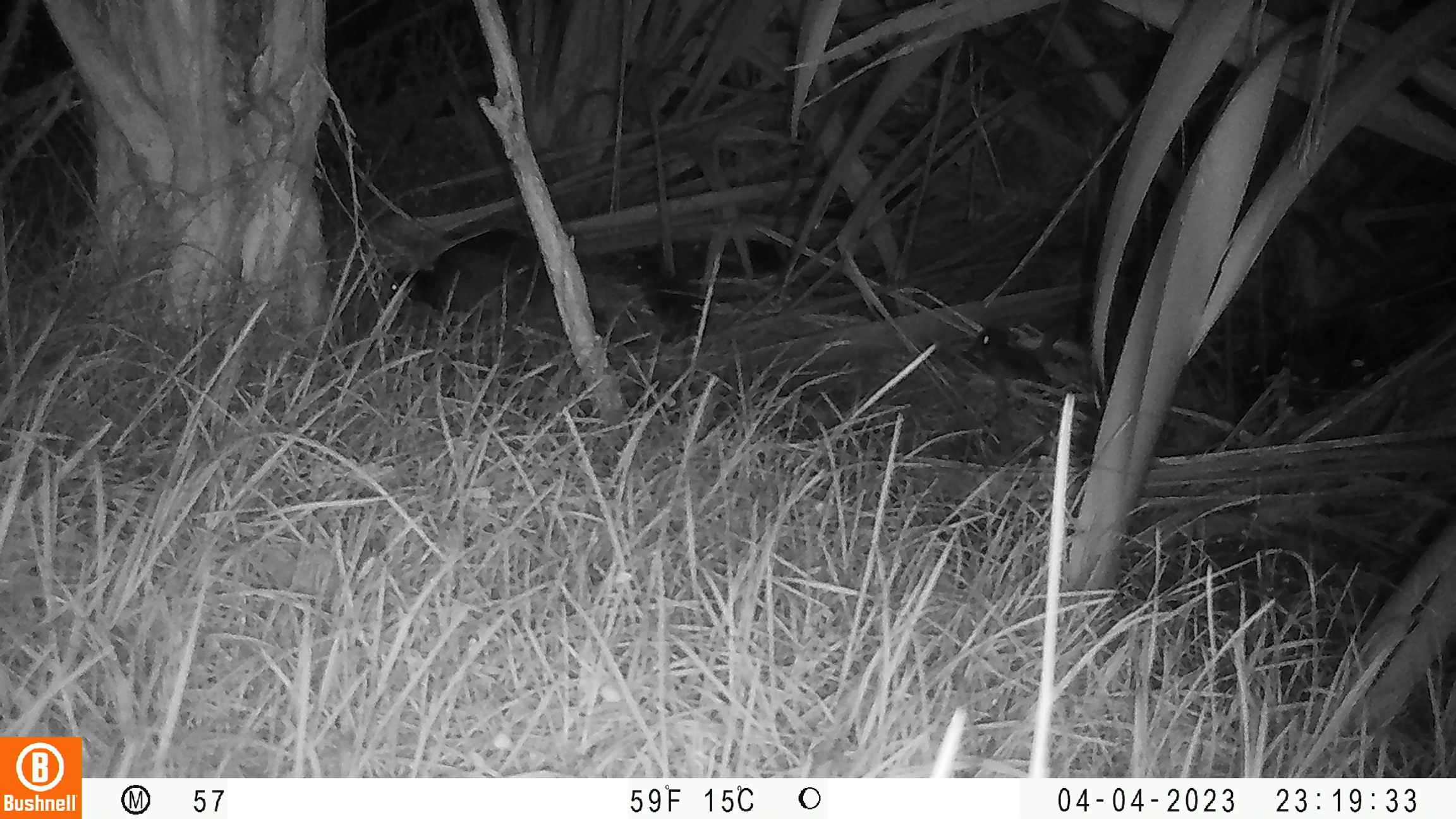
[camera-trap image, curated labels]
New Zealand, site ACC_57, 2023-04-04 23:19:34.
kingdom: Animalia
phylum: Chordata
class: Aves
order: Anseriformes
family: Anatidae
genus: Anas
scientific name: Anas chlorotis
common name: brown teal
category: pateke